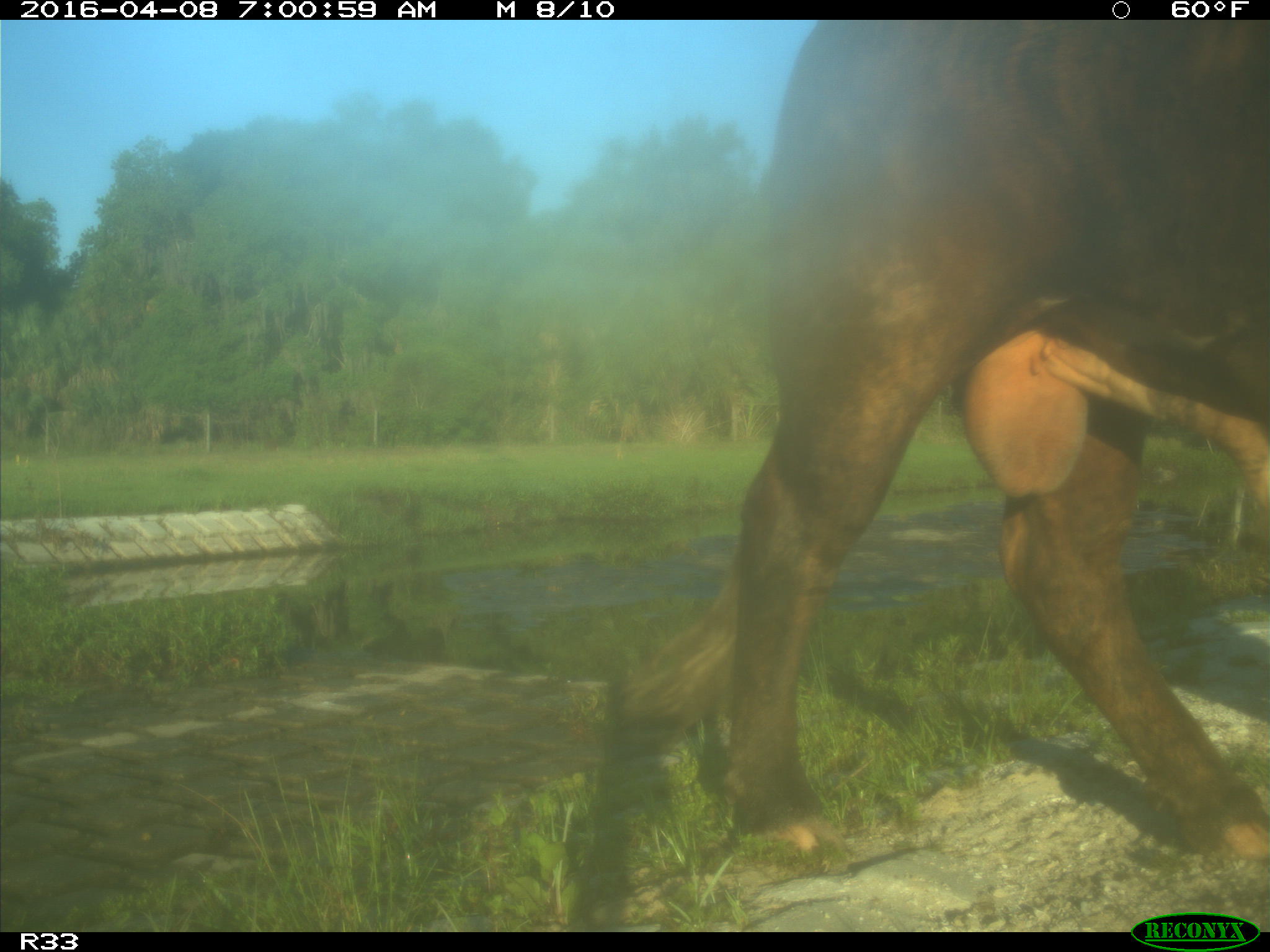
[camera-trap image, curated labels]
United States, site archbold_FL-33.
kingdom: Animalia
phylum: Chordata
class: Mammalia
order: Artiodactyla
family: Bovidae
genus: Bos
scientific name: Bos taurus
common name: domestic cow